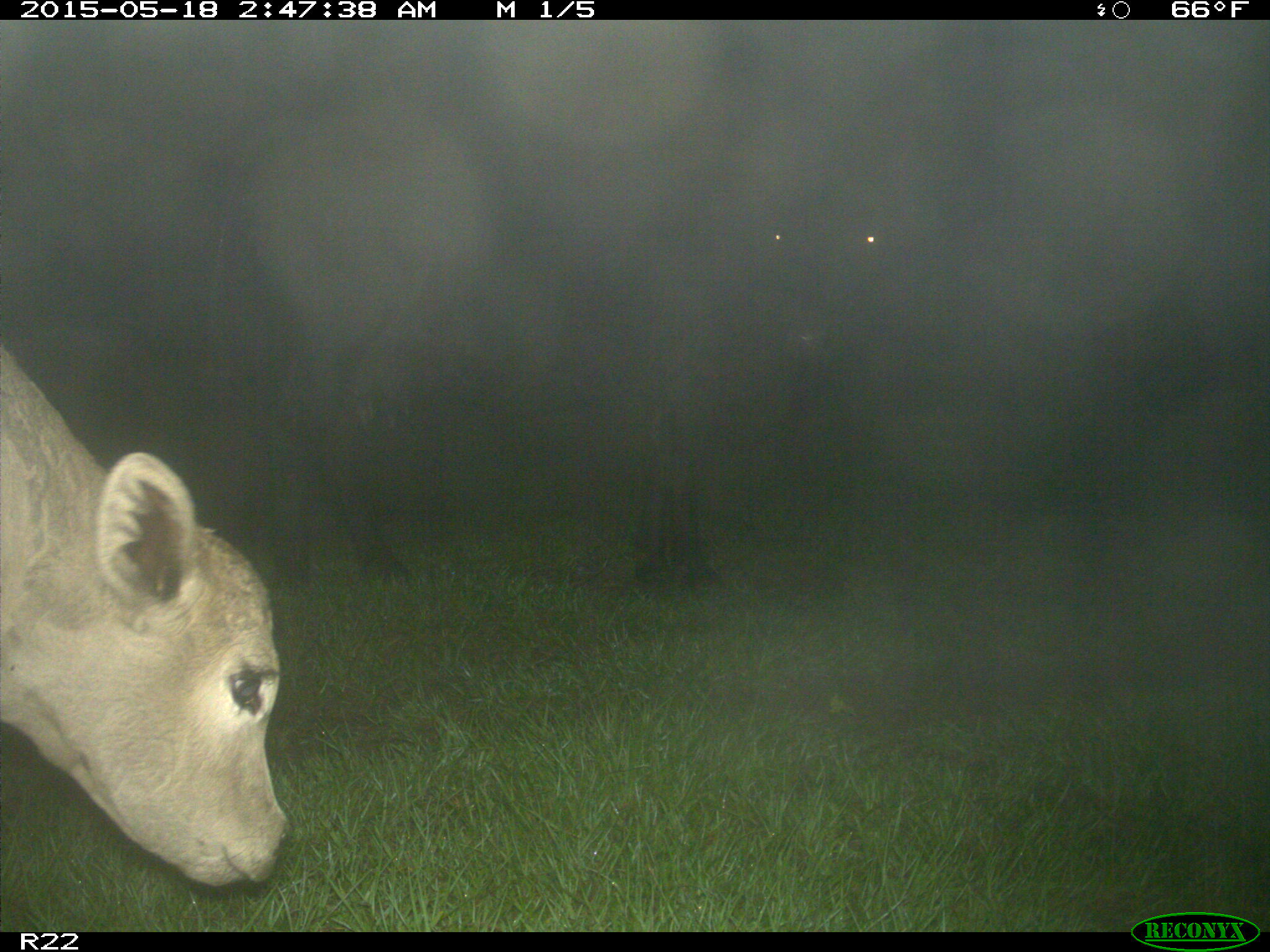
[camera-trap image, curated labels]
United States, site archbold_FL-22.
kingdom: Animalia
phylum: Chordata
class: Mammalia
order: Artiodactyla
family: Bovidae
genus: Bos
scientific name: Bos taurus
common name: domestic cow